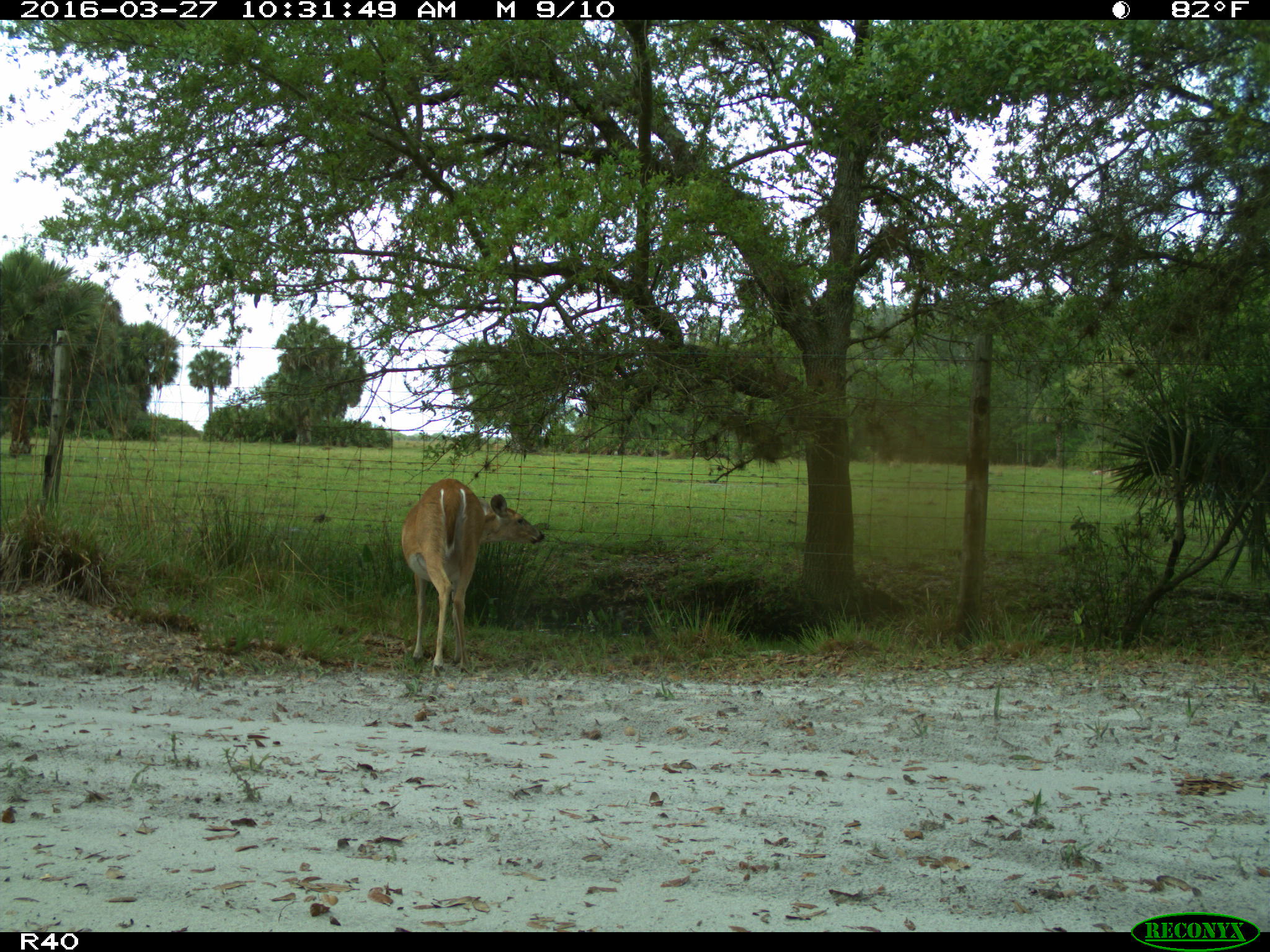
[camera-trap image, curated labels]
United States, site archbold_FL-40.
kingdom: Animalia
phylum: Chordata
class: Mammalia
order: Artiodactyla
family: Cervidae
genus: Odocoileus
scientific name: Odocoileus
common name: deer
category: unidentified deer